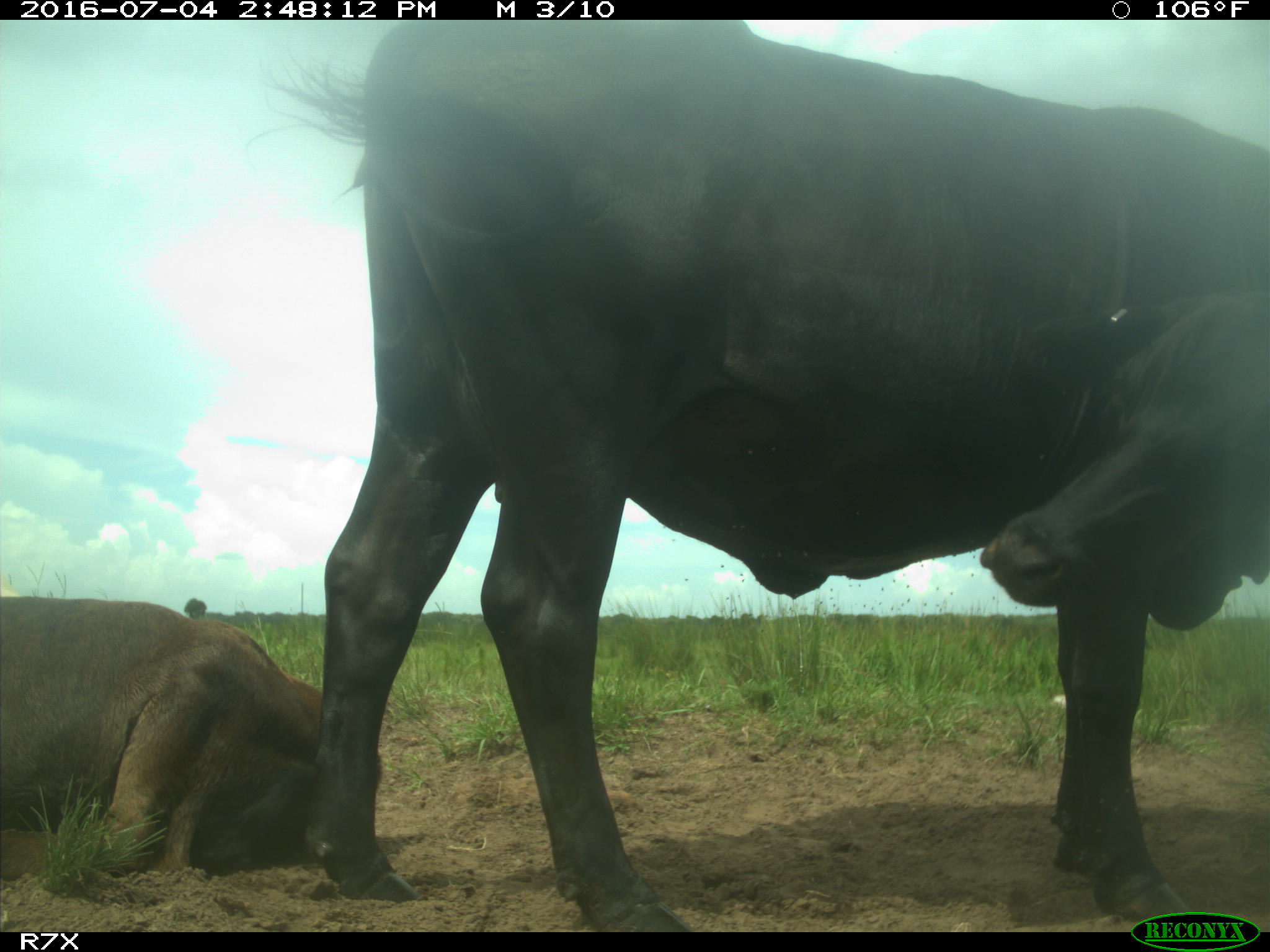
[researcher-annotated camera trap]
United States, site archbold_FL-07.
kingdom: Animalia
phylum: Chordata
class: Mammalia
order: Artiodactyla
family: Bovidae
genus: Bos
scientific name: Bos taurus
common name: domestic cow